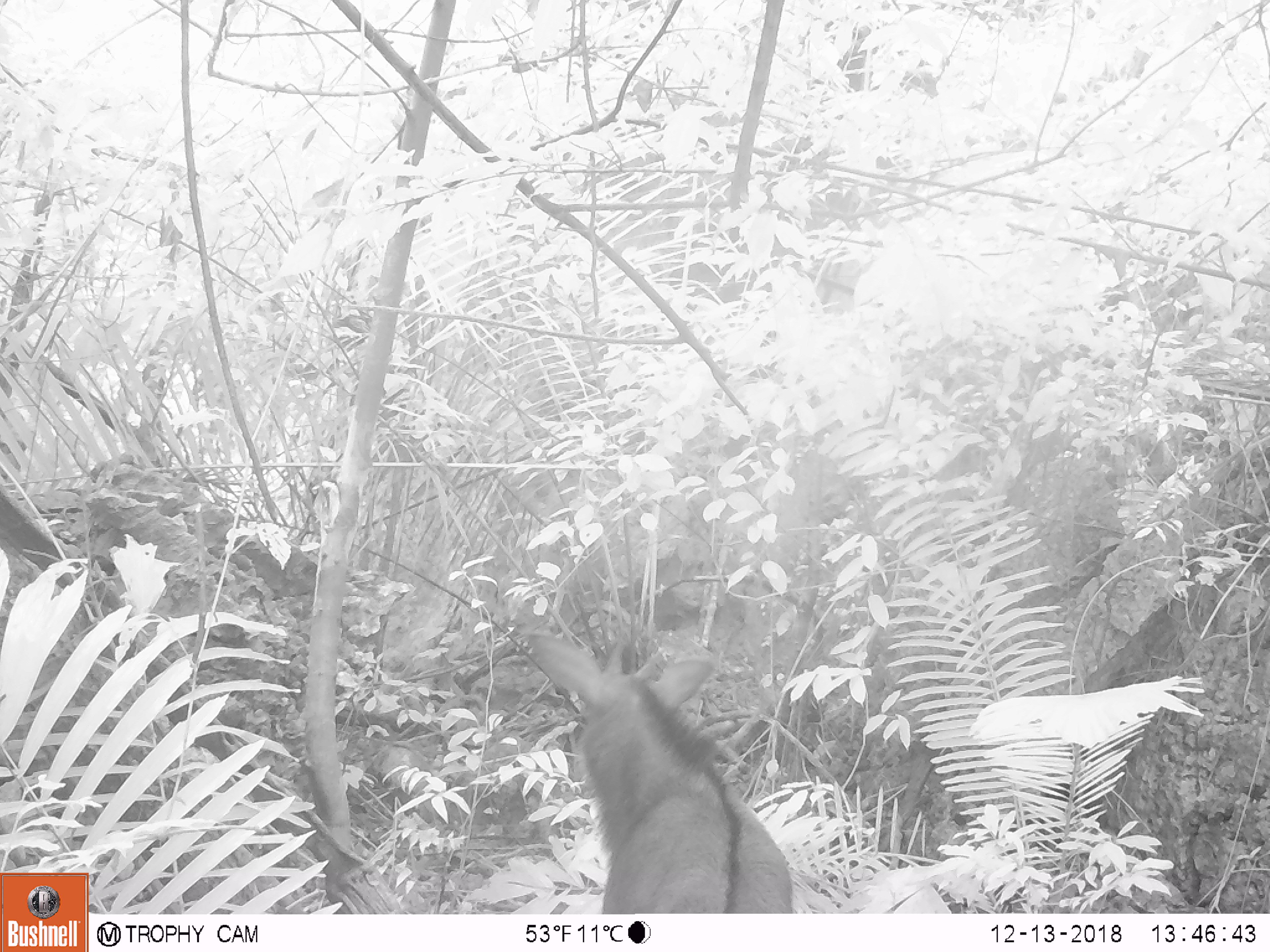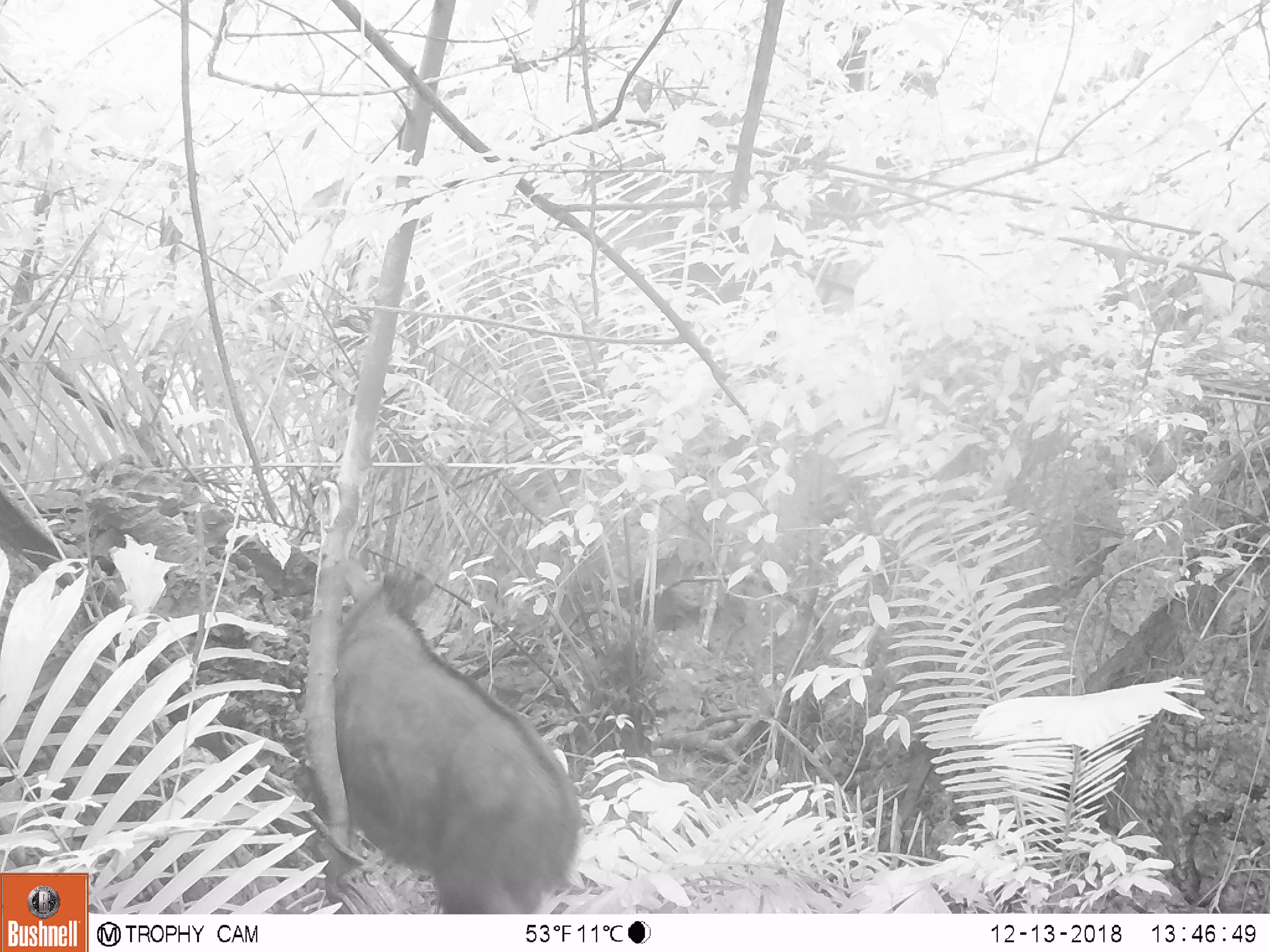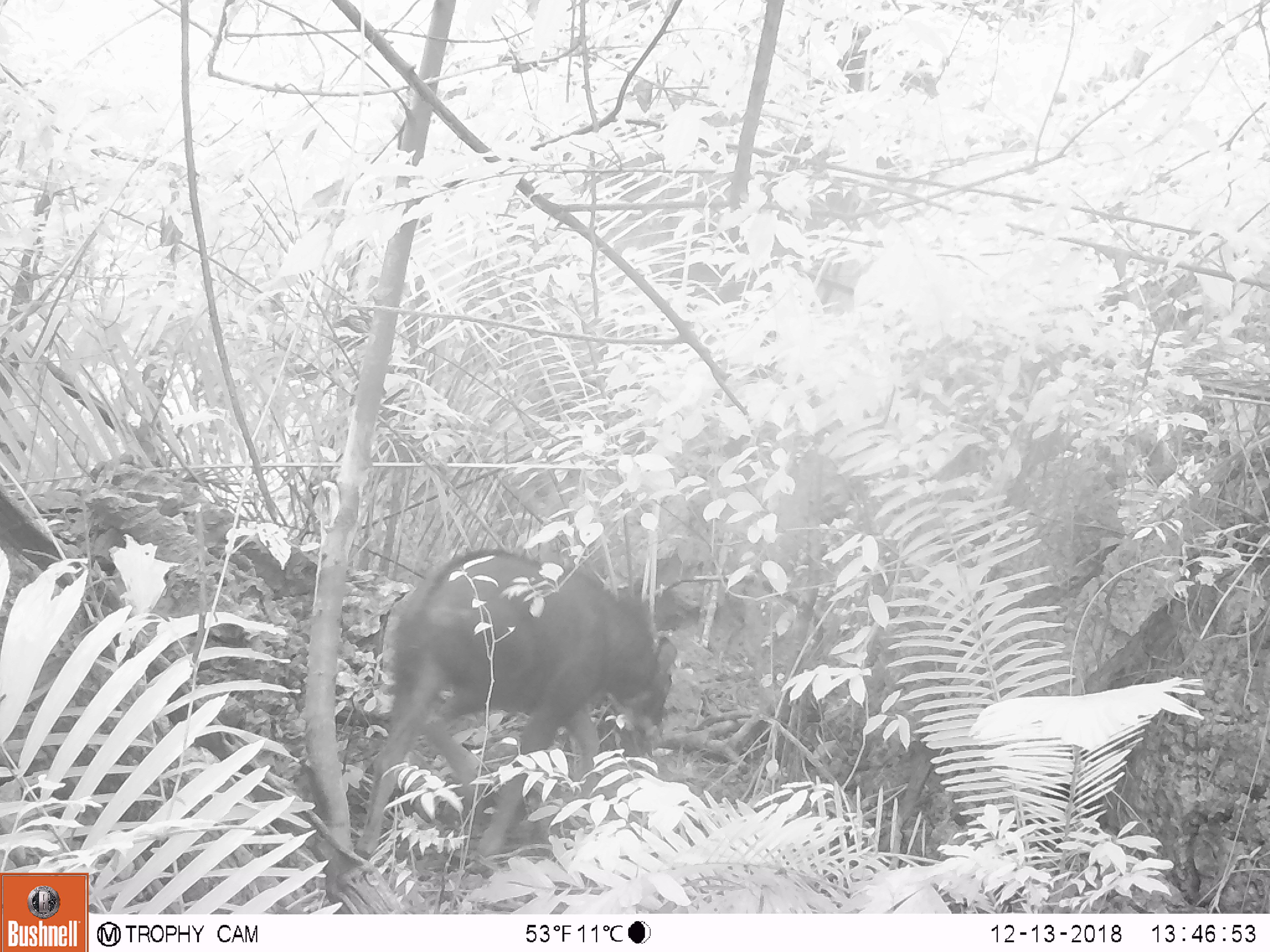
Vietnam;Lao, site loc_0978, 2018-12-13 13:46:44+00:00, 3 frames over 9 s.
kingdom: Animalia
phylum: Chordata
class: Mammalia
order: Artiodactyla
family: Bovidae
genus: Capricornis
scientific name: Capricornis sumatraensis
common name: chinese serow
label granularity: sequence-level